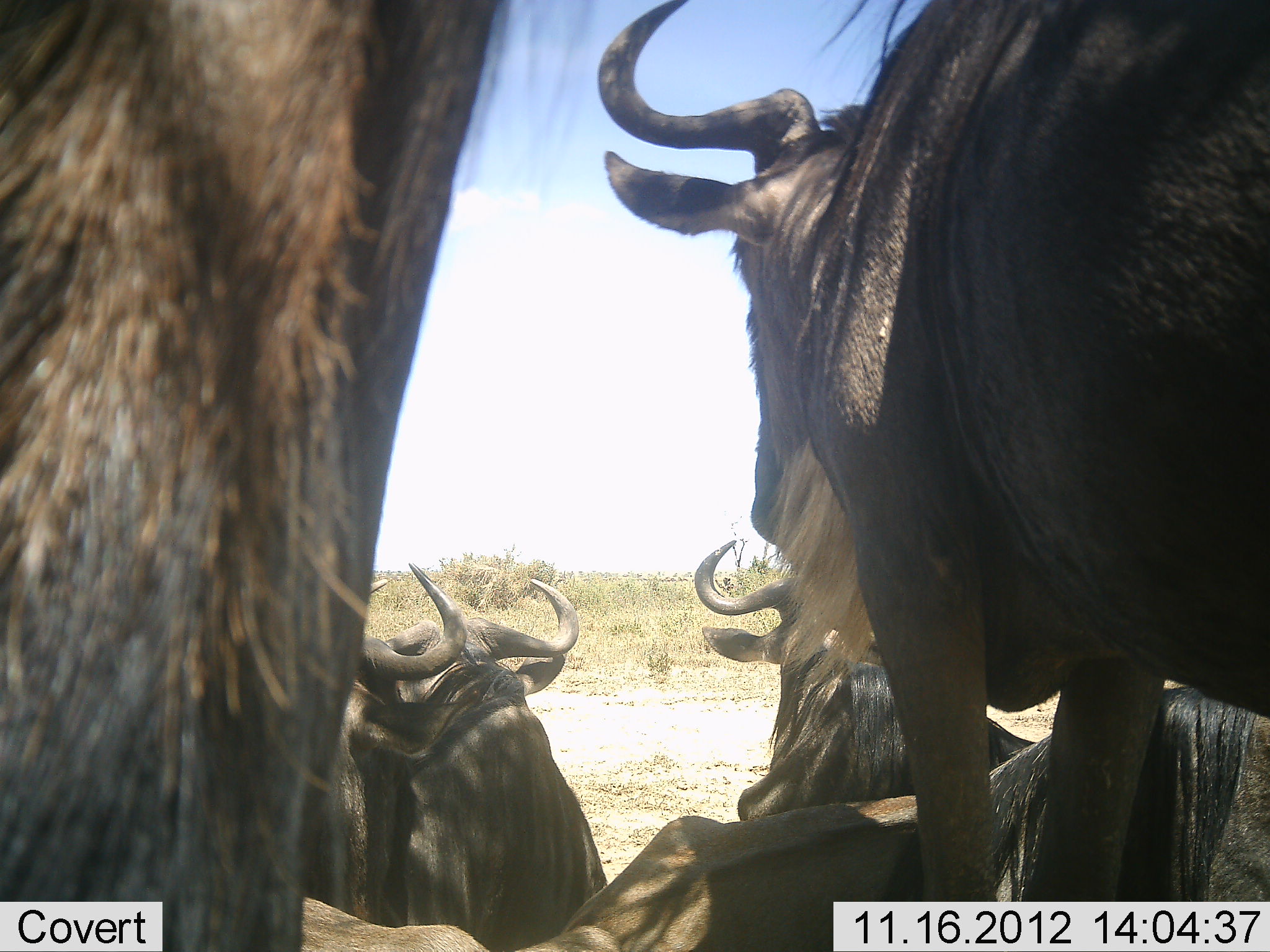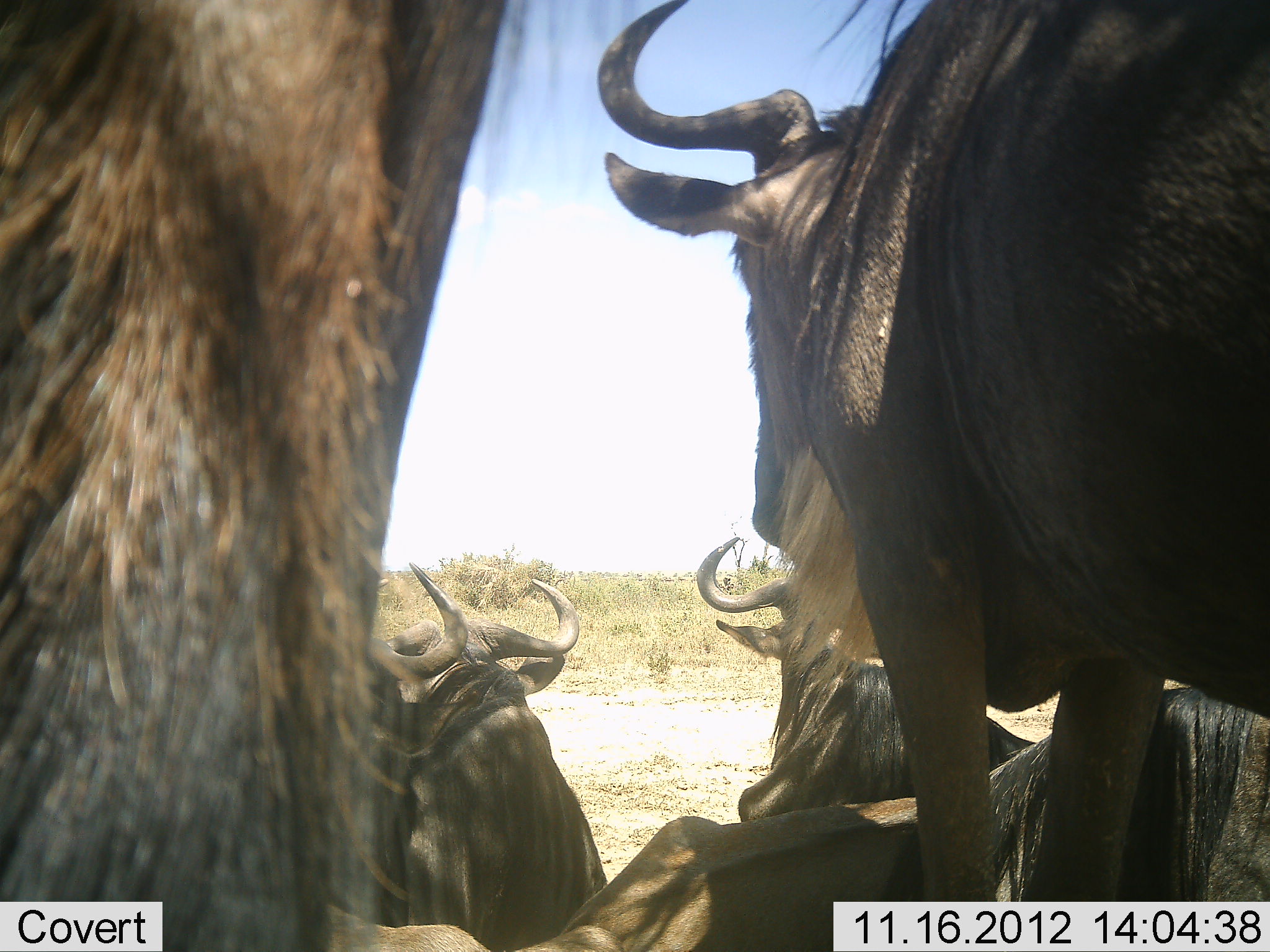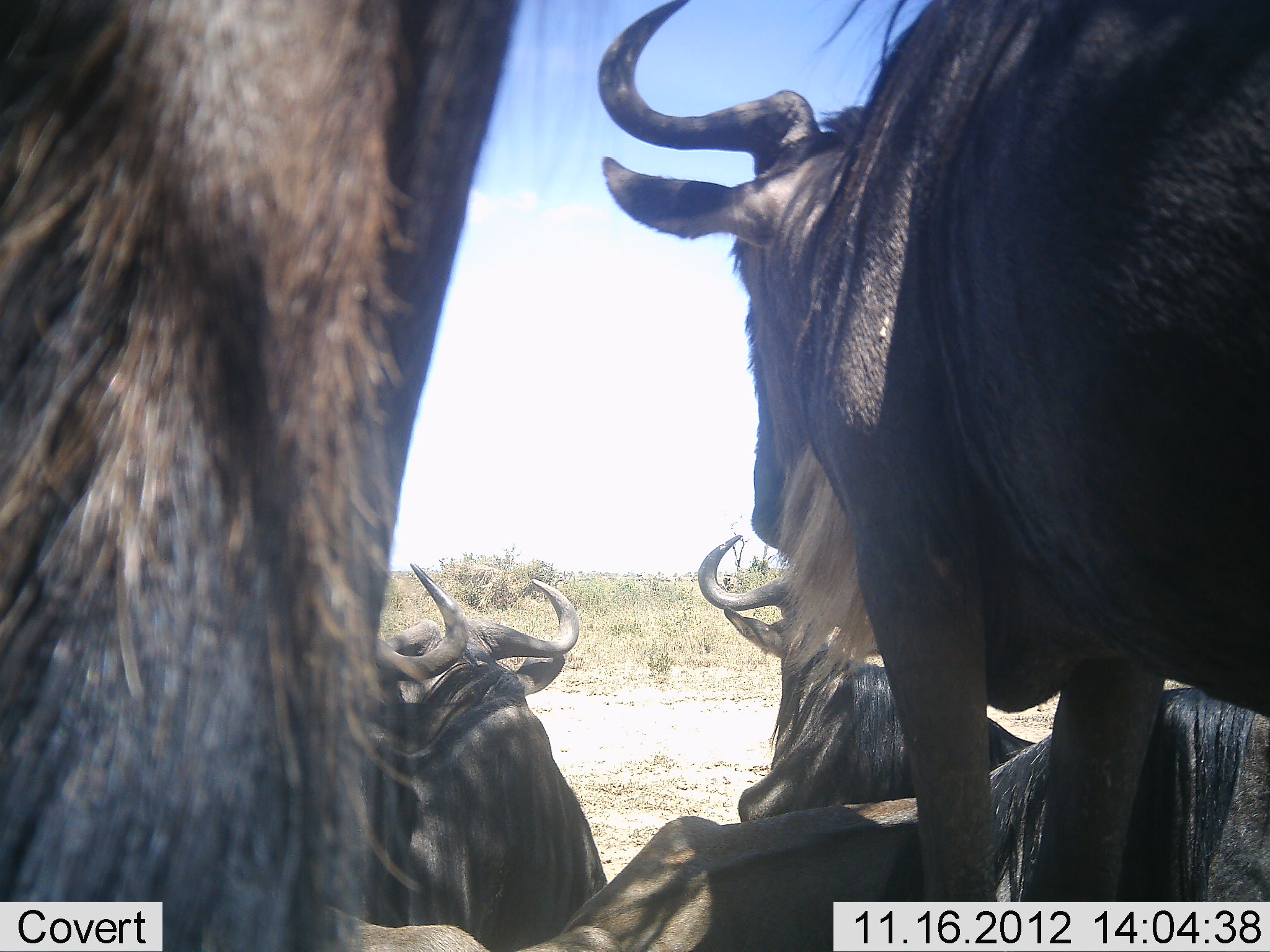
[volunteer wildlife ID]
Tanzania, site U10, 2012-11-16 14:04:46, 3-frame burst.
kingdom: Animalia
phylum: Chordata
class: Mammalia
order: Artiodactyla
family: Bovidae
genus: Connochaetes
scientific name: Connochaetes taurinus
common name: blue wildebeest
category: wildebeest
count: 6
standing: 70%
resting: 100%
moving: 0%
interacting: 0%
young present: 0%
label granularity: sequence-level